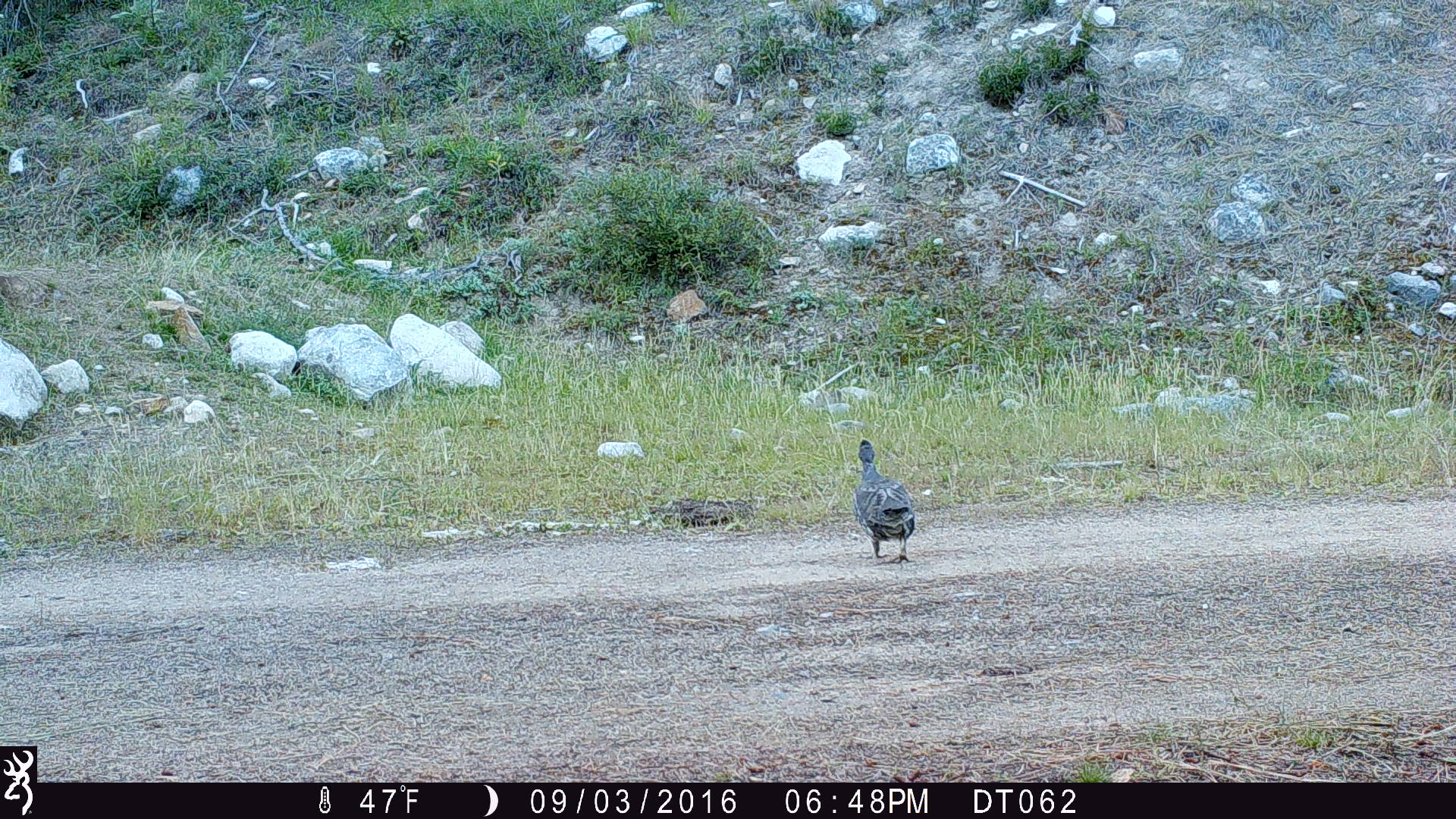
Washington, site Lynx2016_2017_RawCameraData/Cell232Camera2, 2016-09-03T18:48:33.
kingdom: Animalia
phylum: Chordata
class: Aves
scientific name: Aves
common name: birds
Aves (birds). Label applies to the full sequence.